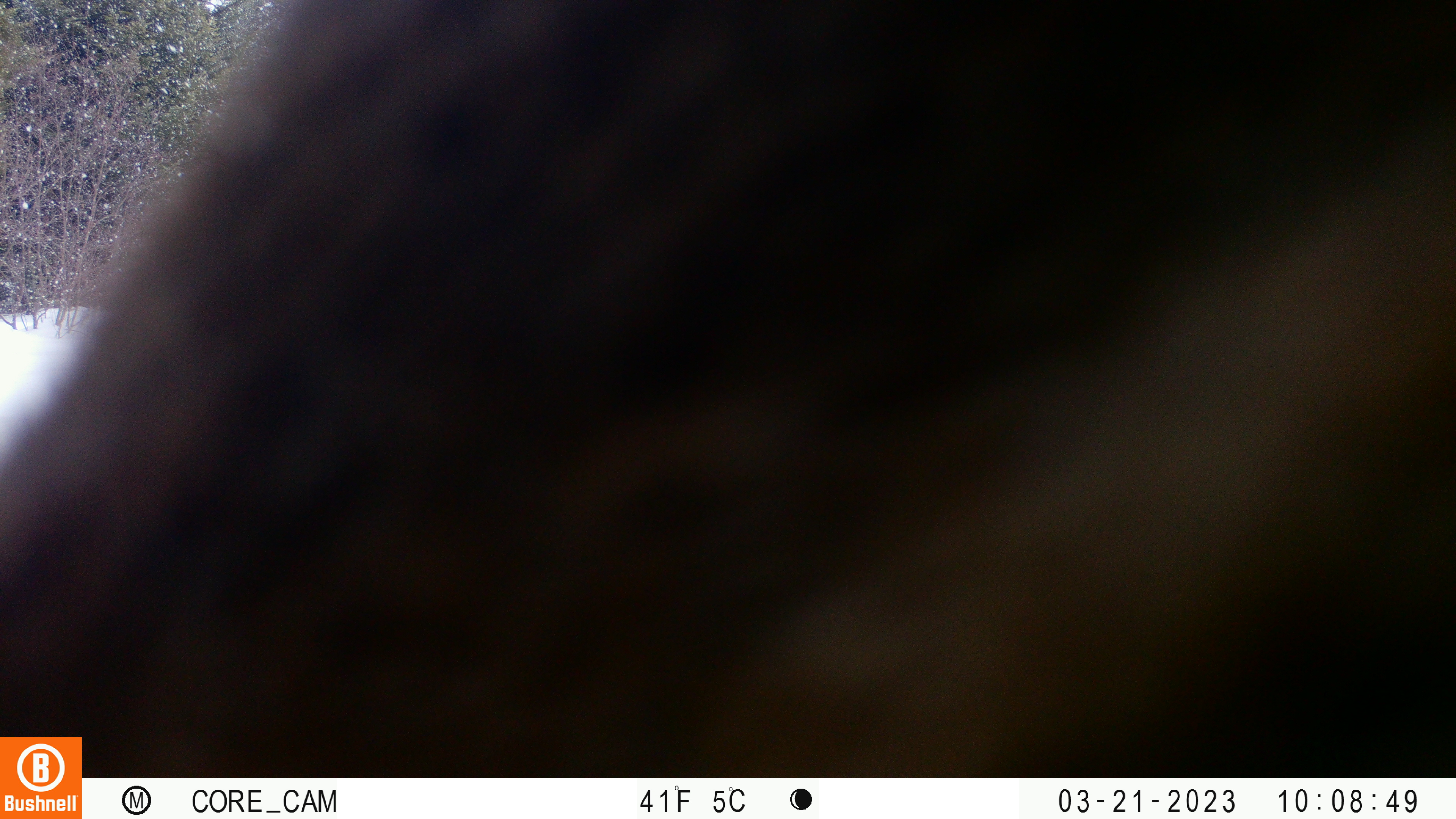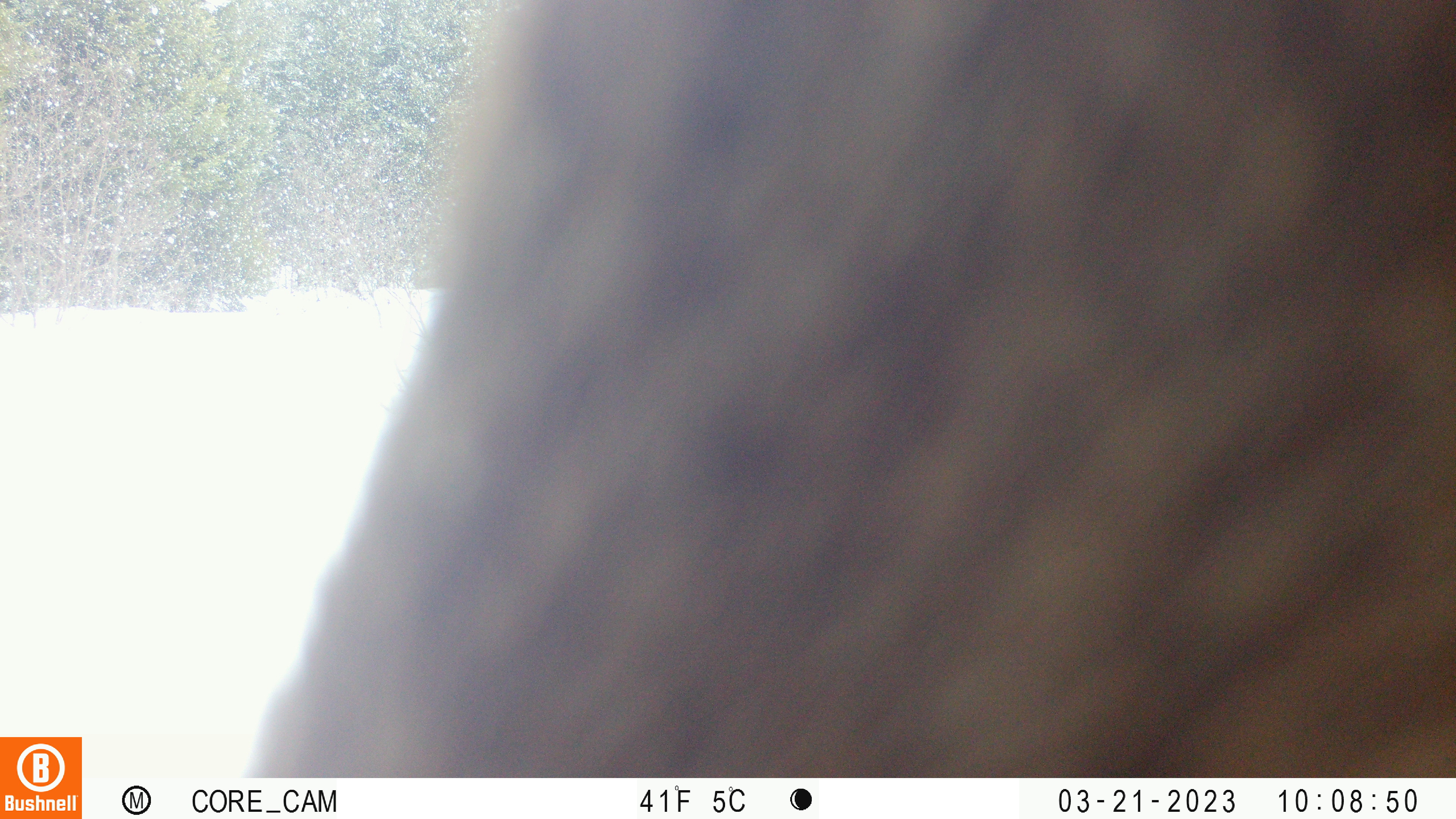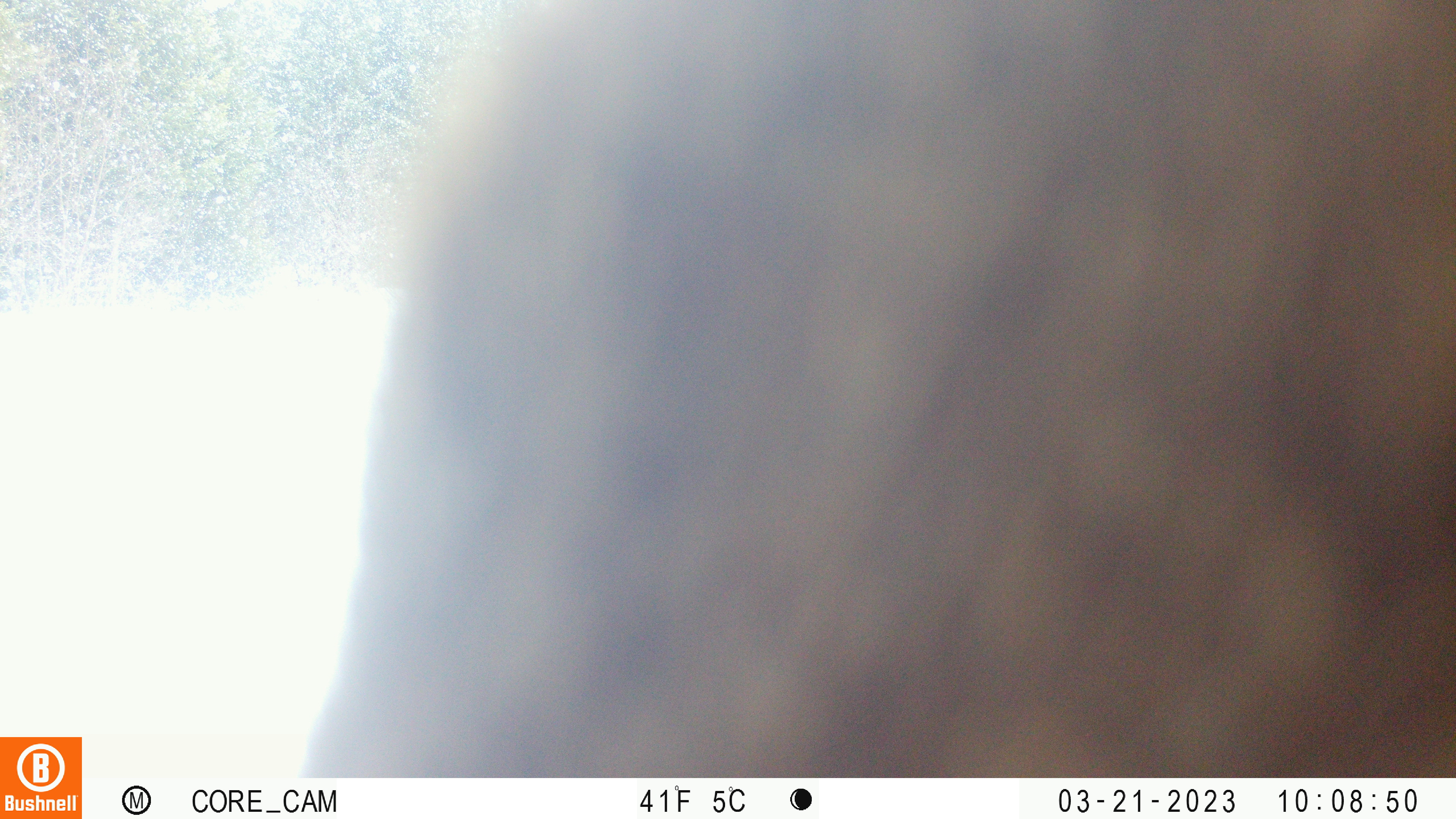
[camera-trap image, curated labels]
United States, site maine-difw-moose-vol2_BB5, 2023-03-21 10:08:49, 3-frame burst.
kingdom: Animalia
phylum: Chordata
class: Mammalia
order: Artiodactyla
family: Cervidae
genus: Alces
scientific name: Alces alces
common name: moose